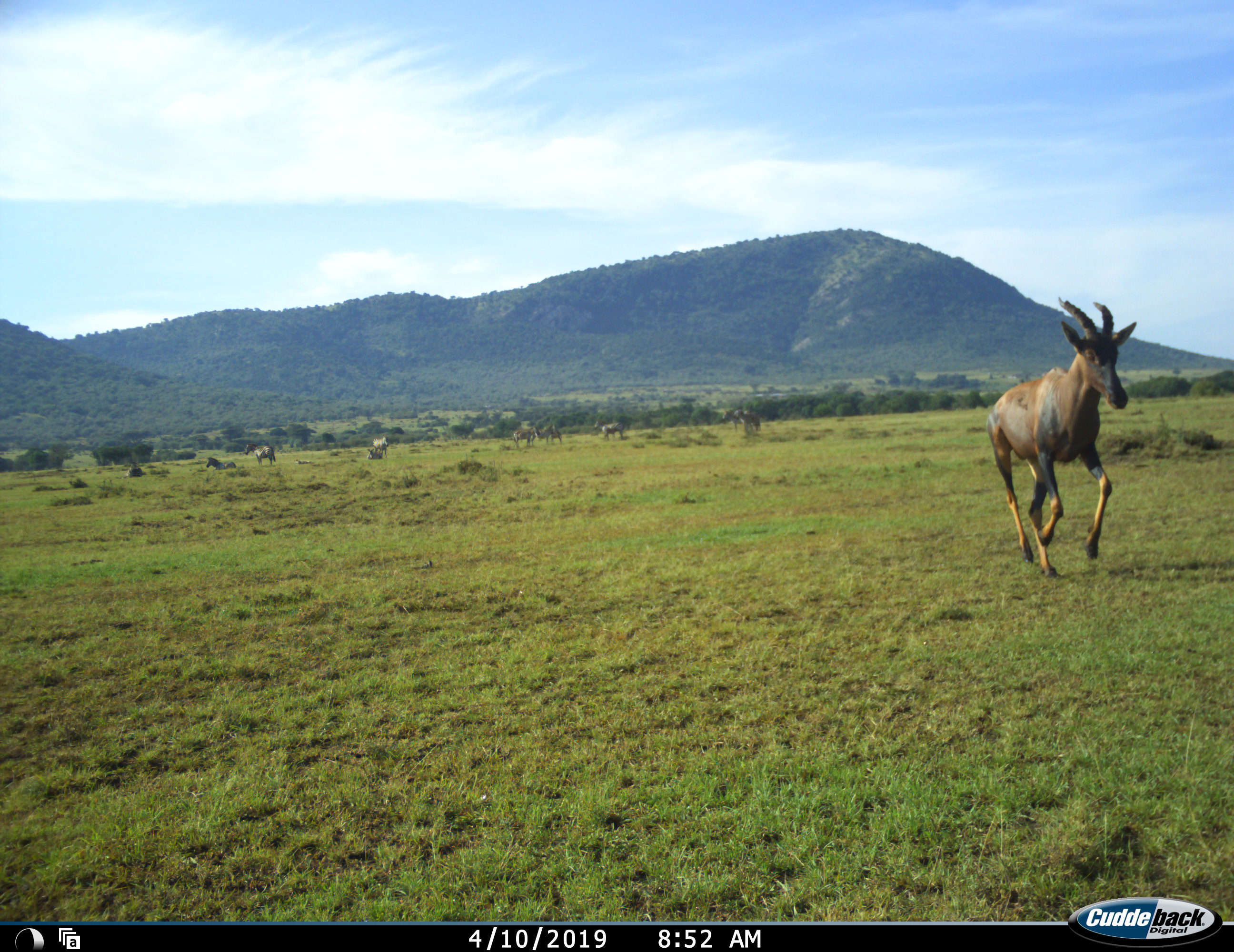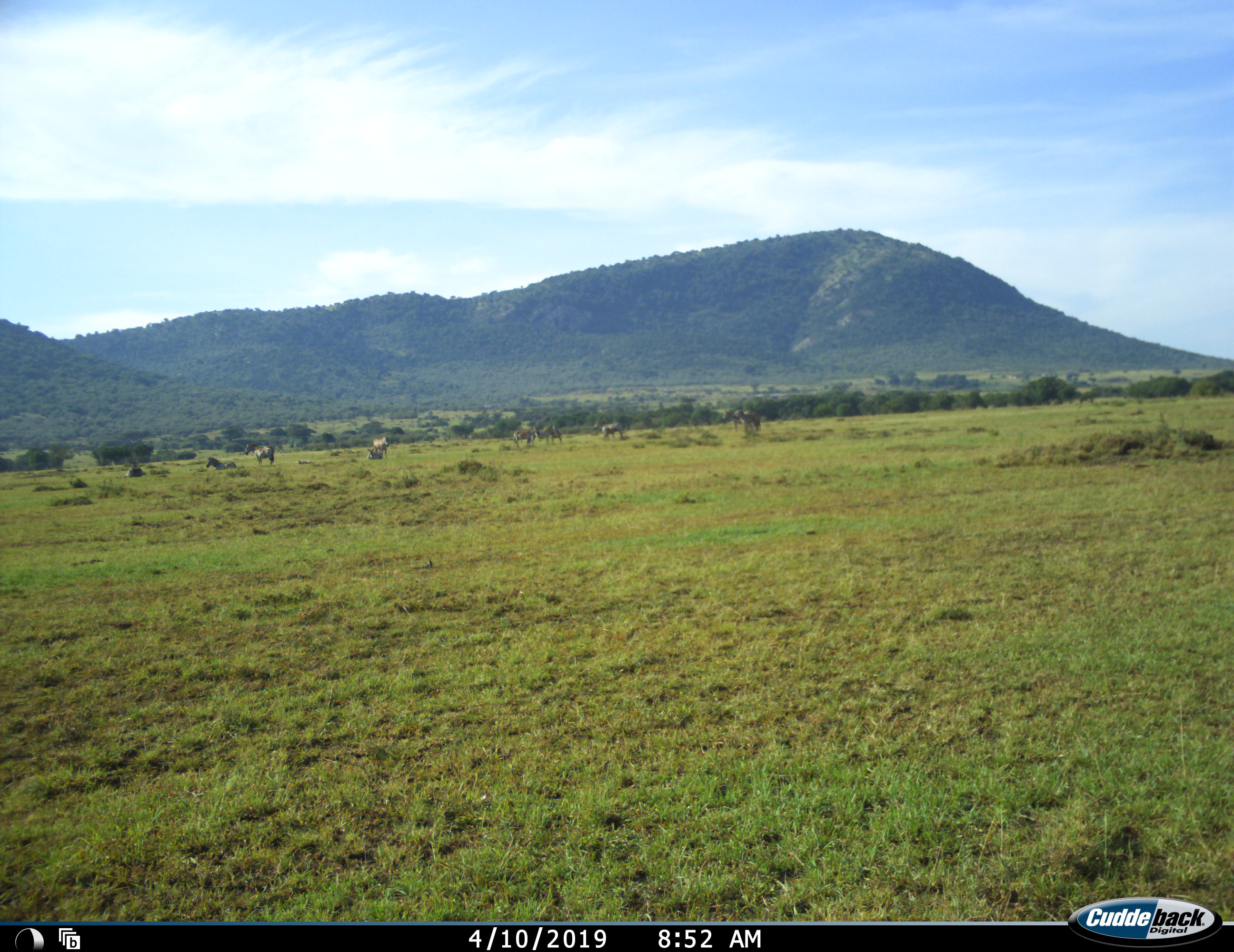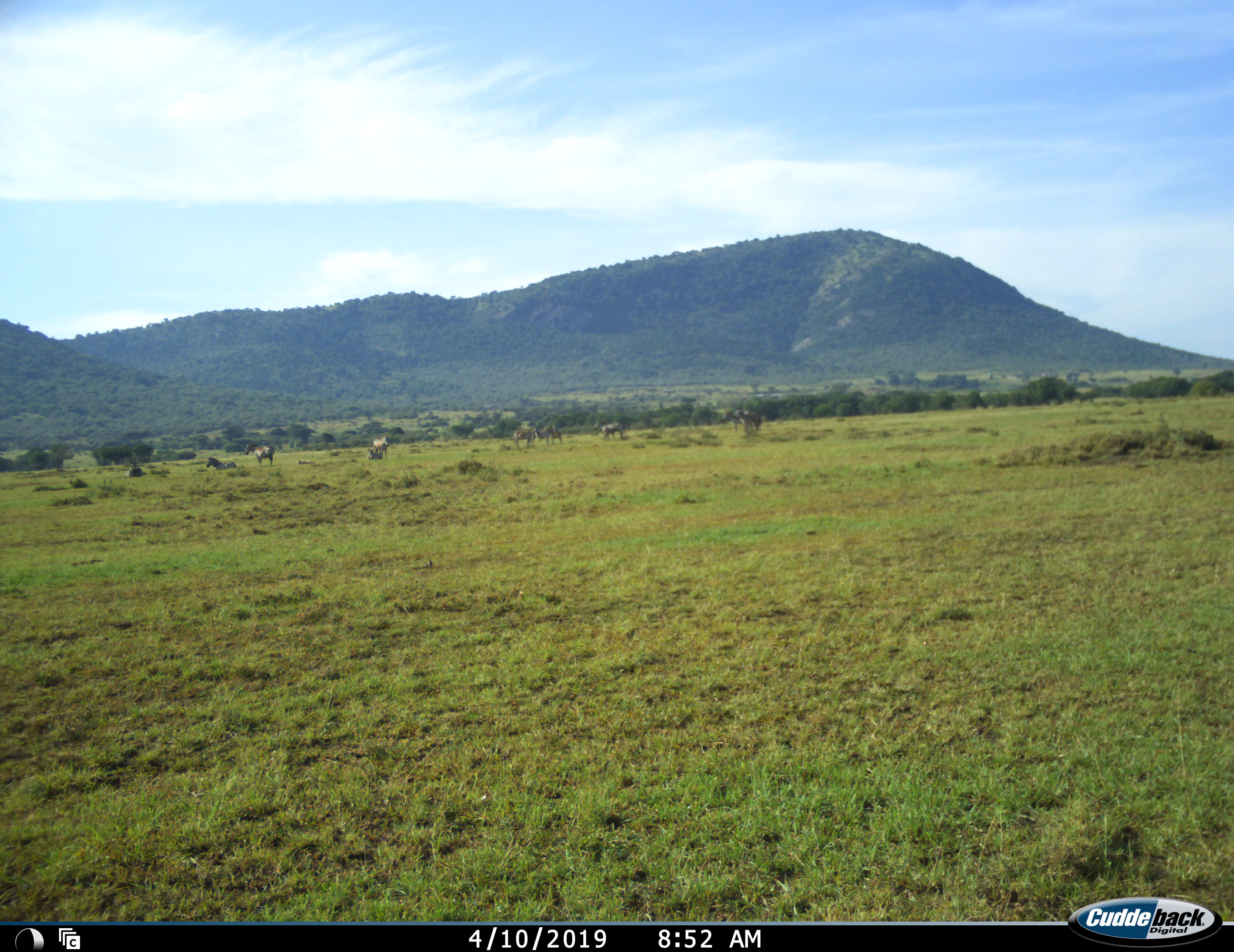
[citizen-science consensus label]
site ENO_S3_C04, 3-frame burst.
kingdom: Animalia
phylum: Chordata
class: Mammalia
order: Artiodactyla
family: Bovidae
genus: Damaliscus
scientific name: Damaliscus lunatus jimela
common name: topi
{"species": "topi (Damaliscus lunatus jimela)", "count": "1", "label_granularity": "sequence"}